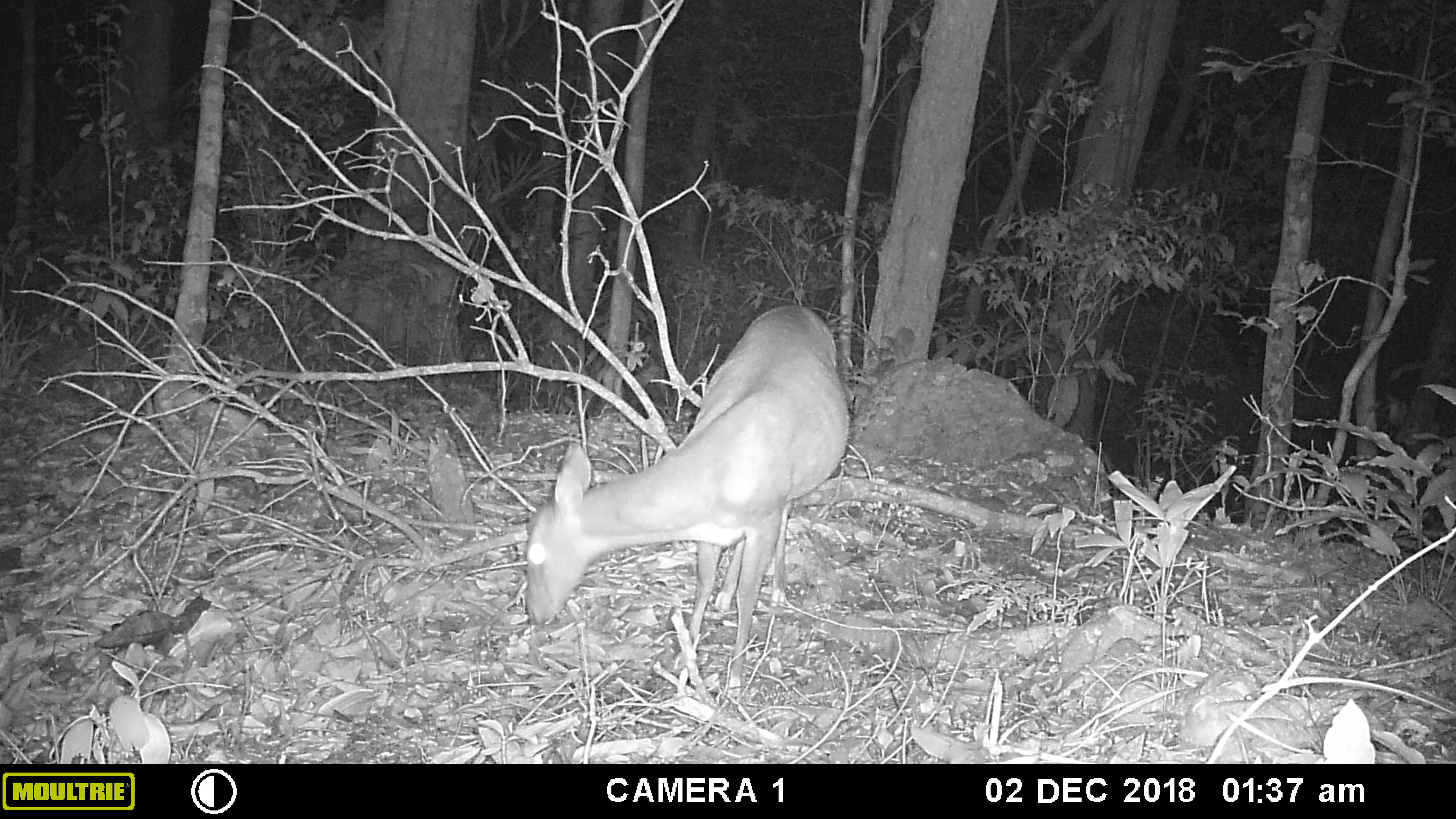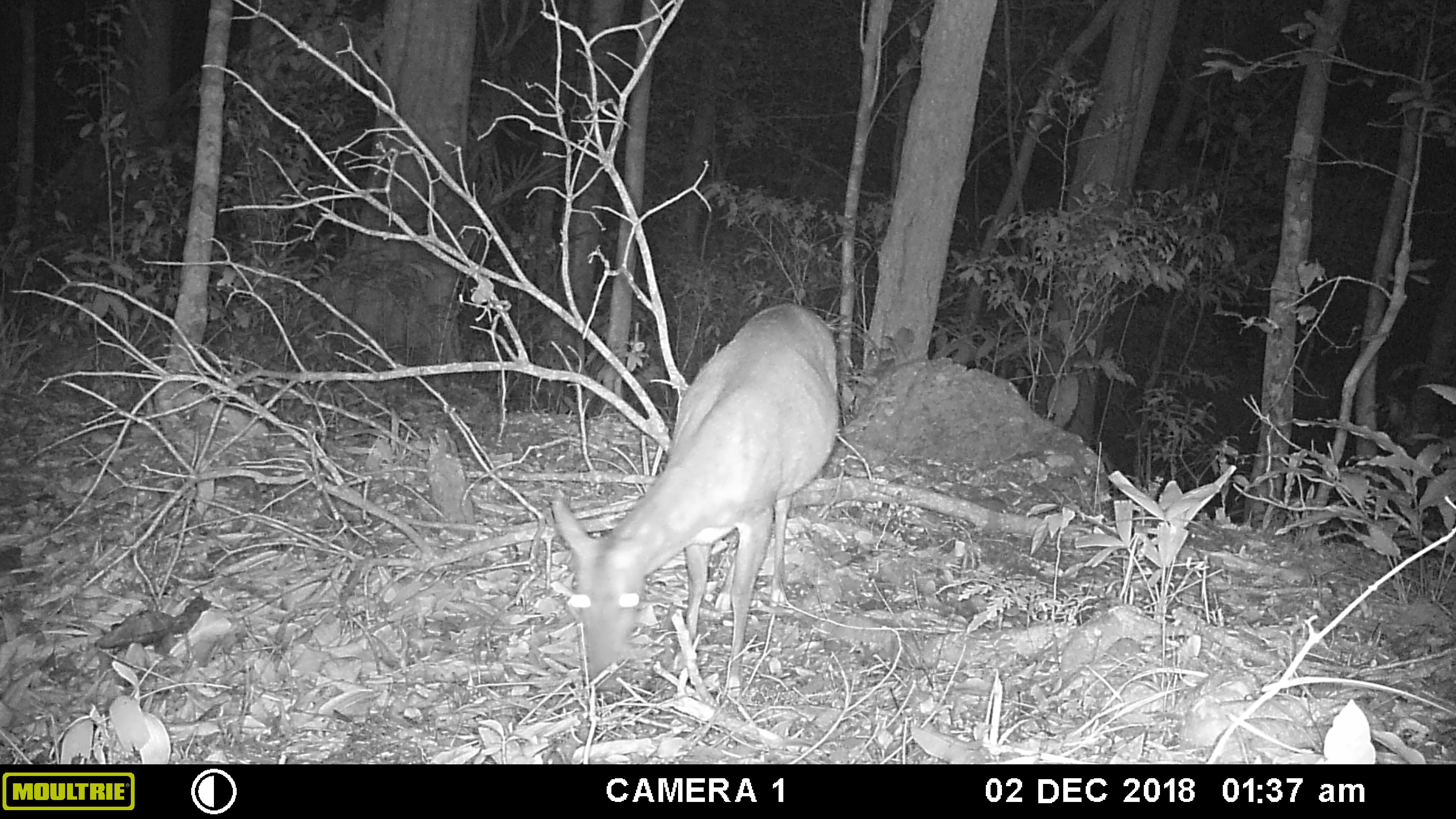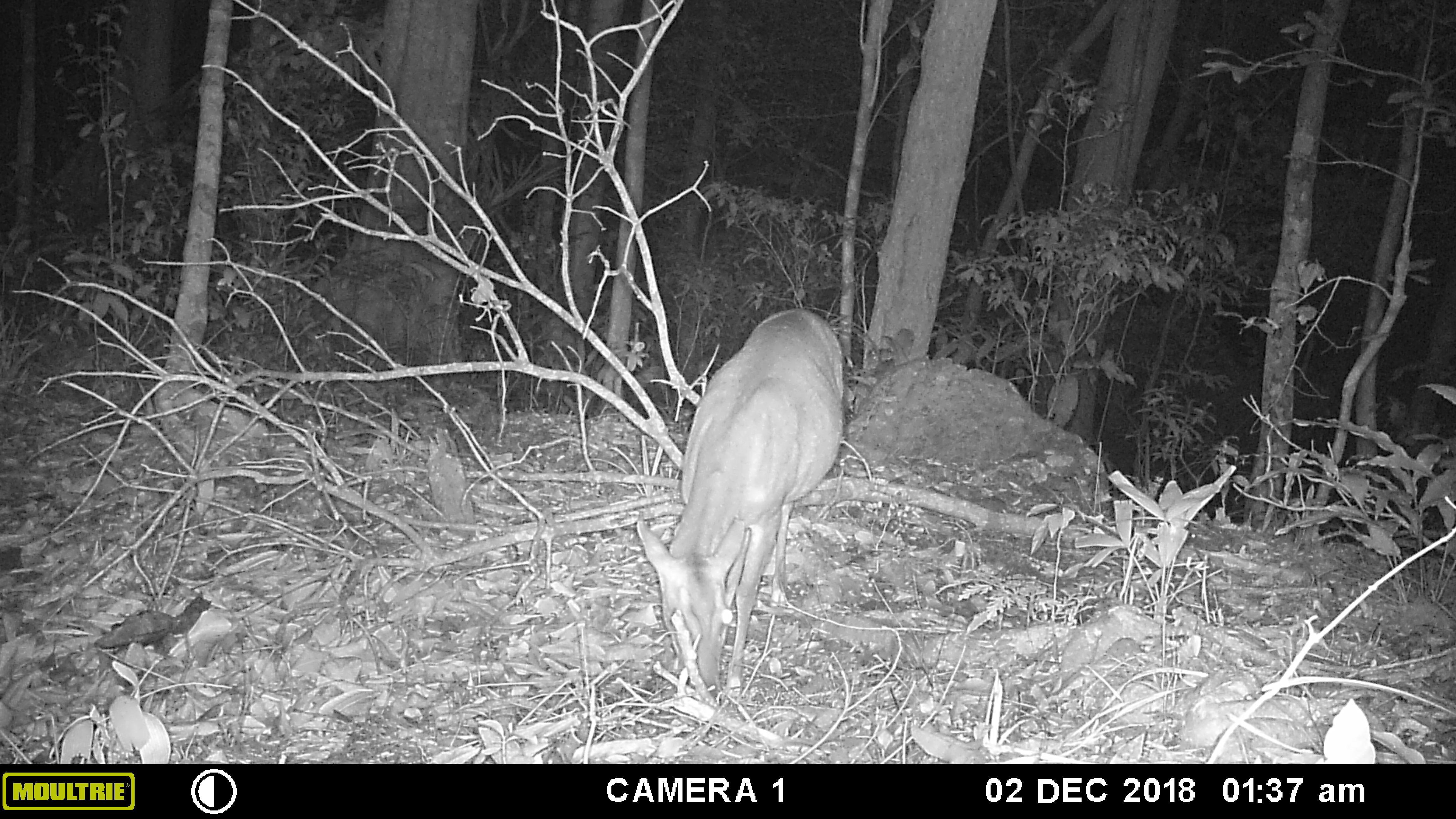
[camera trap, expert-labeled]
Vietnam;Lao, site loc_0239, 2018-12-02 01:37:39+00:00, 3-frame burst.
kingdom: Animalia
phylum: Chordata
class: Mammalia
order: Artiodactyla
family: Cervidae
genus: Muntiacus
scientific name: Muntiacus vuquangensis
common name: large-antlered muntjac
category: large antlered muntjac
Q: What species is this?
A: Large antlered muntjac (large-antlered muntjac) (Muntiacus vuquangensis).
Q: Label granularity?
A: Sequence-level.